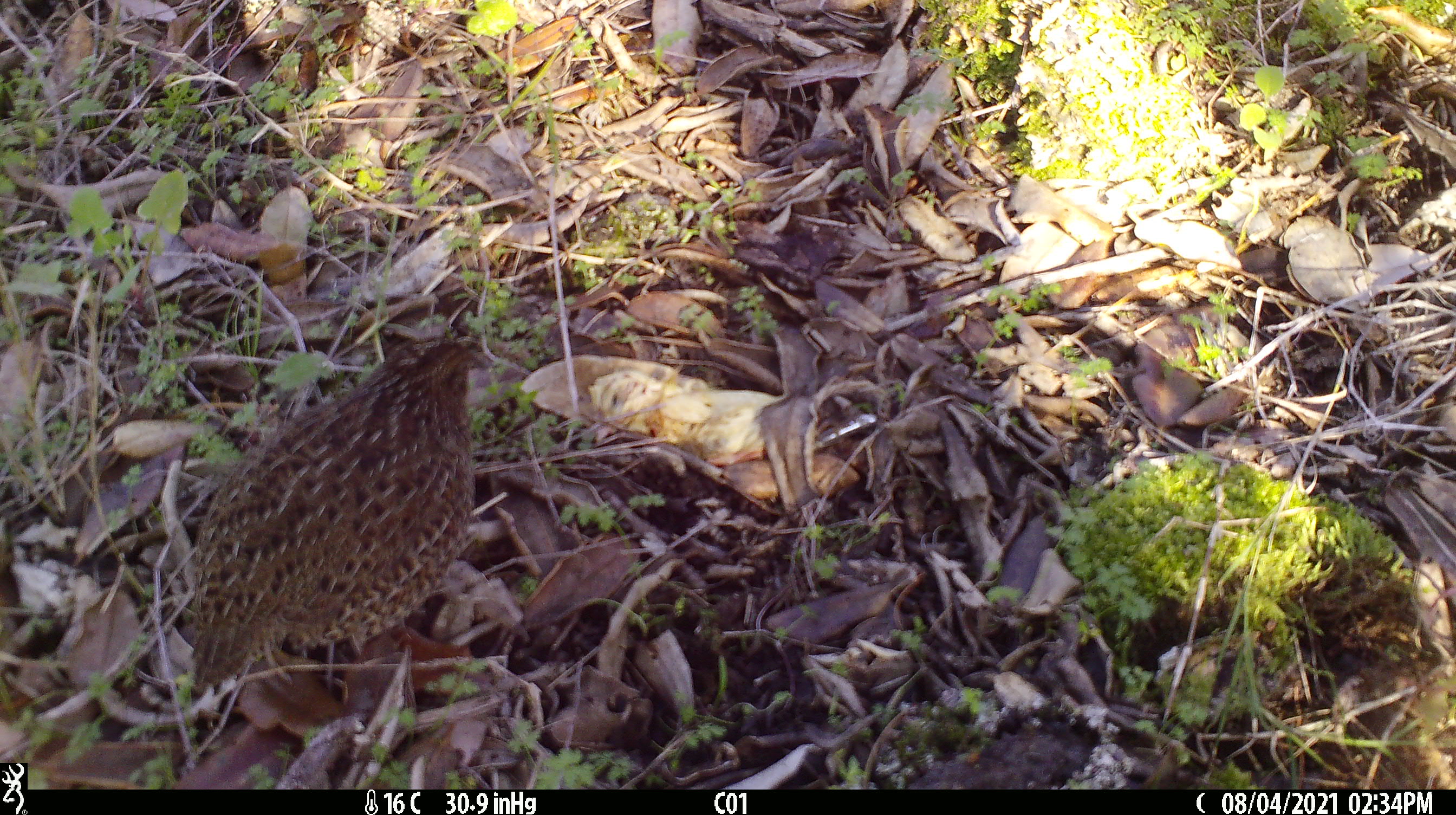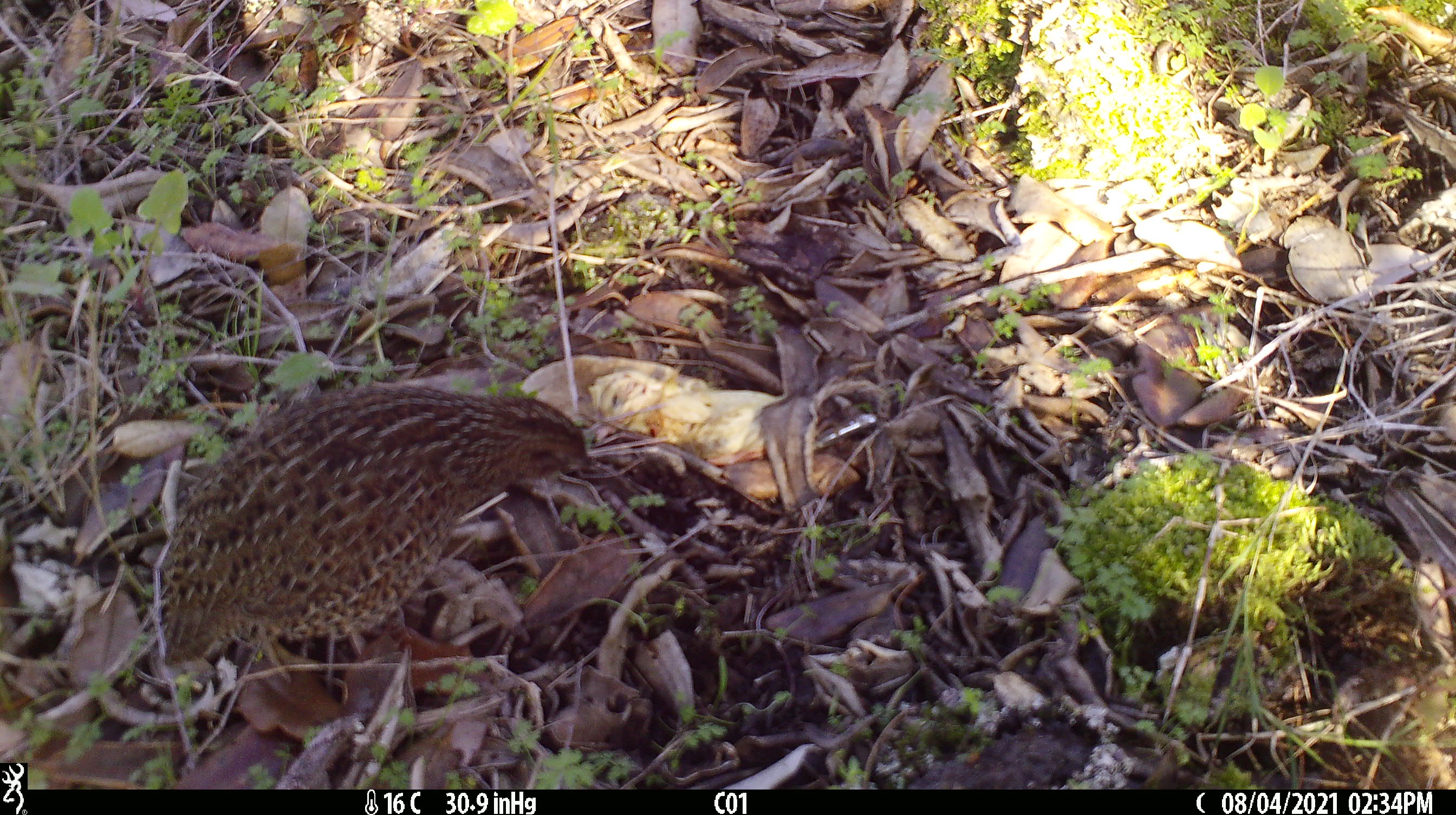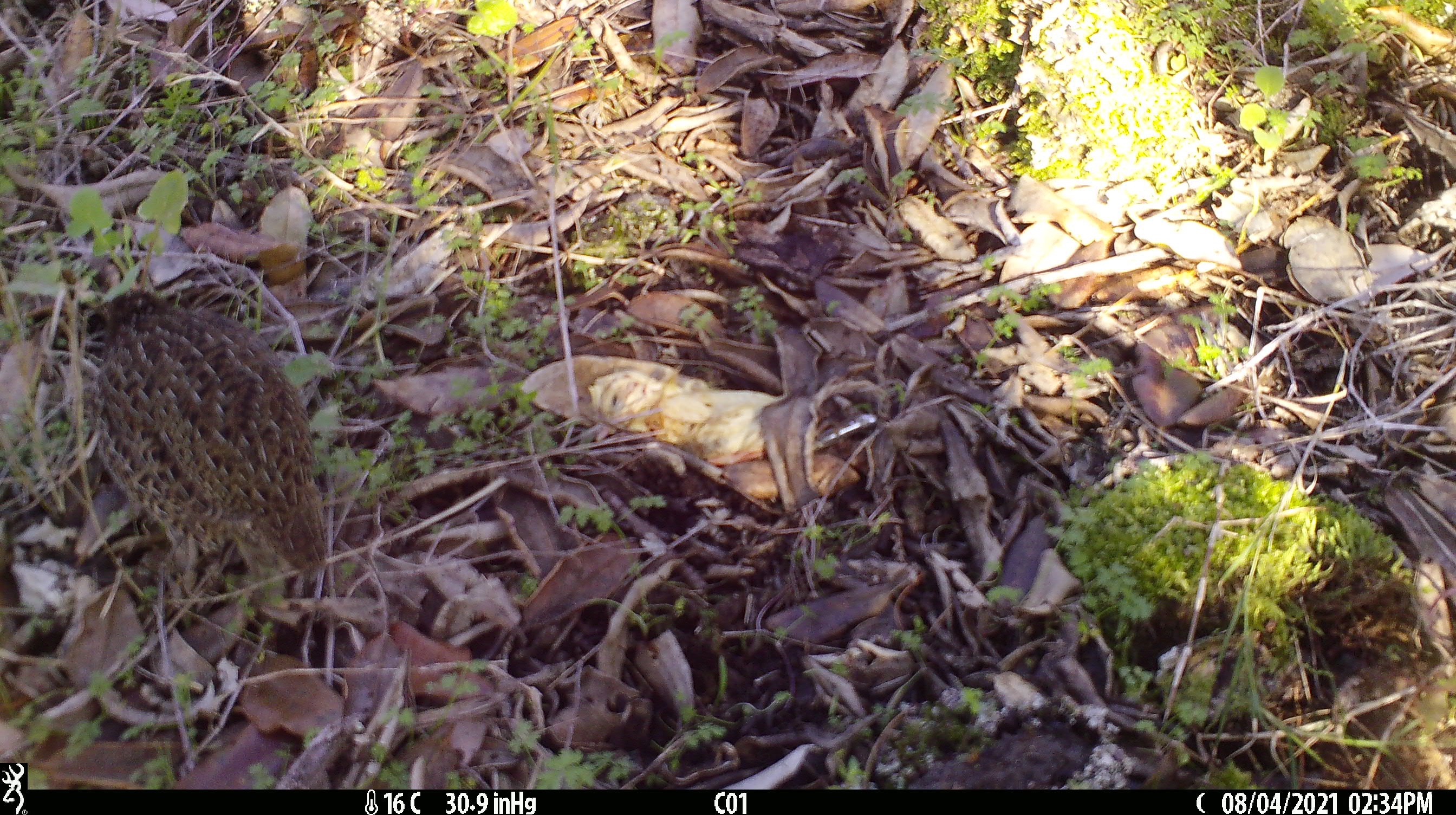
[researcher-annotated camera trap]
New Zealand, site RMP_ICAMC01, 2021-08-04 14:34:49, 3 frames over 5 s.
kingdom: Animalia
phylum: Chordata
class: Aves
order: Galliformes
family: Phasianidae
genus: Synoicus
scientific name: Synoicus ypsilophorus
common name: brown quail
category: quail brown